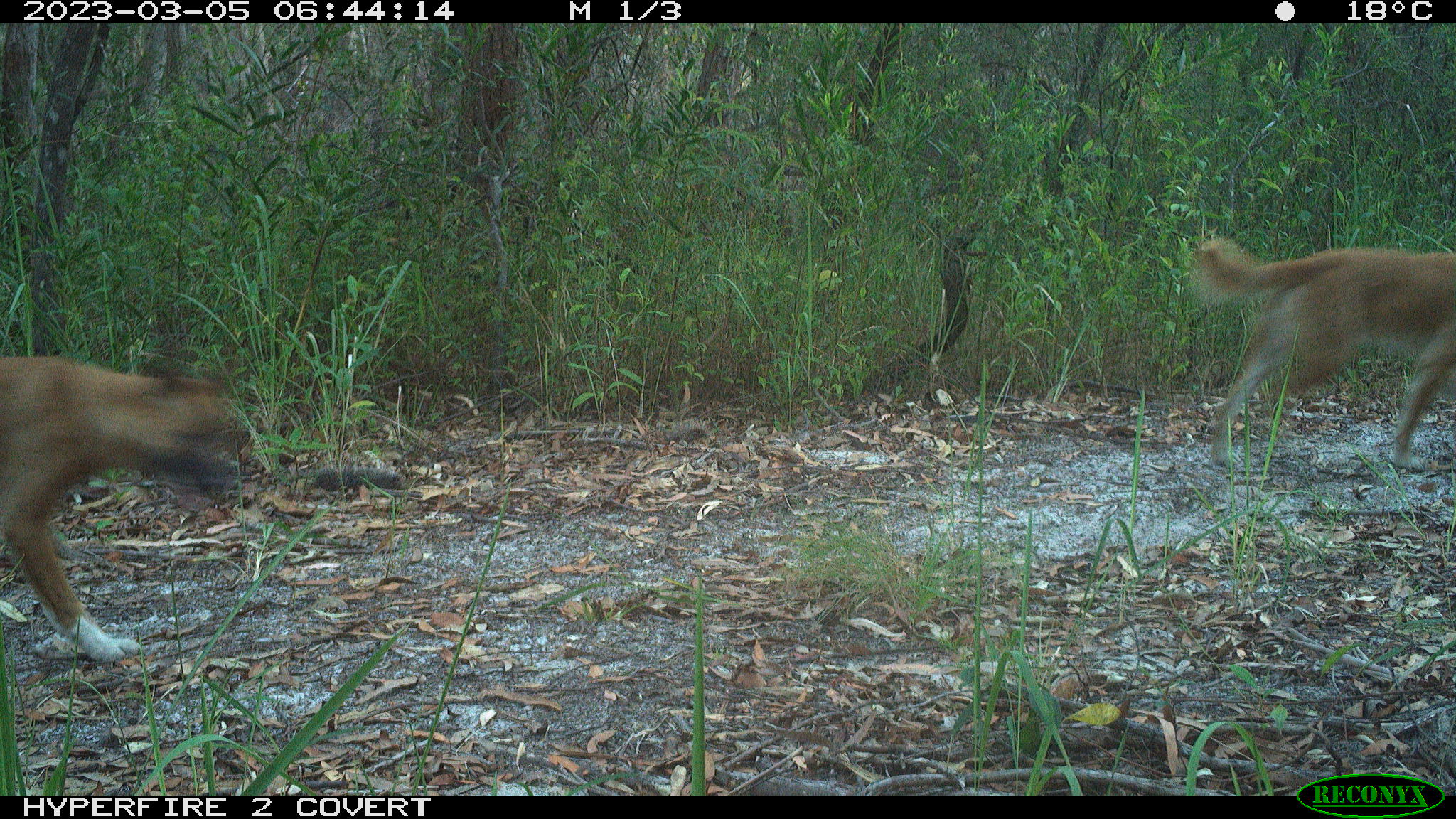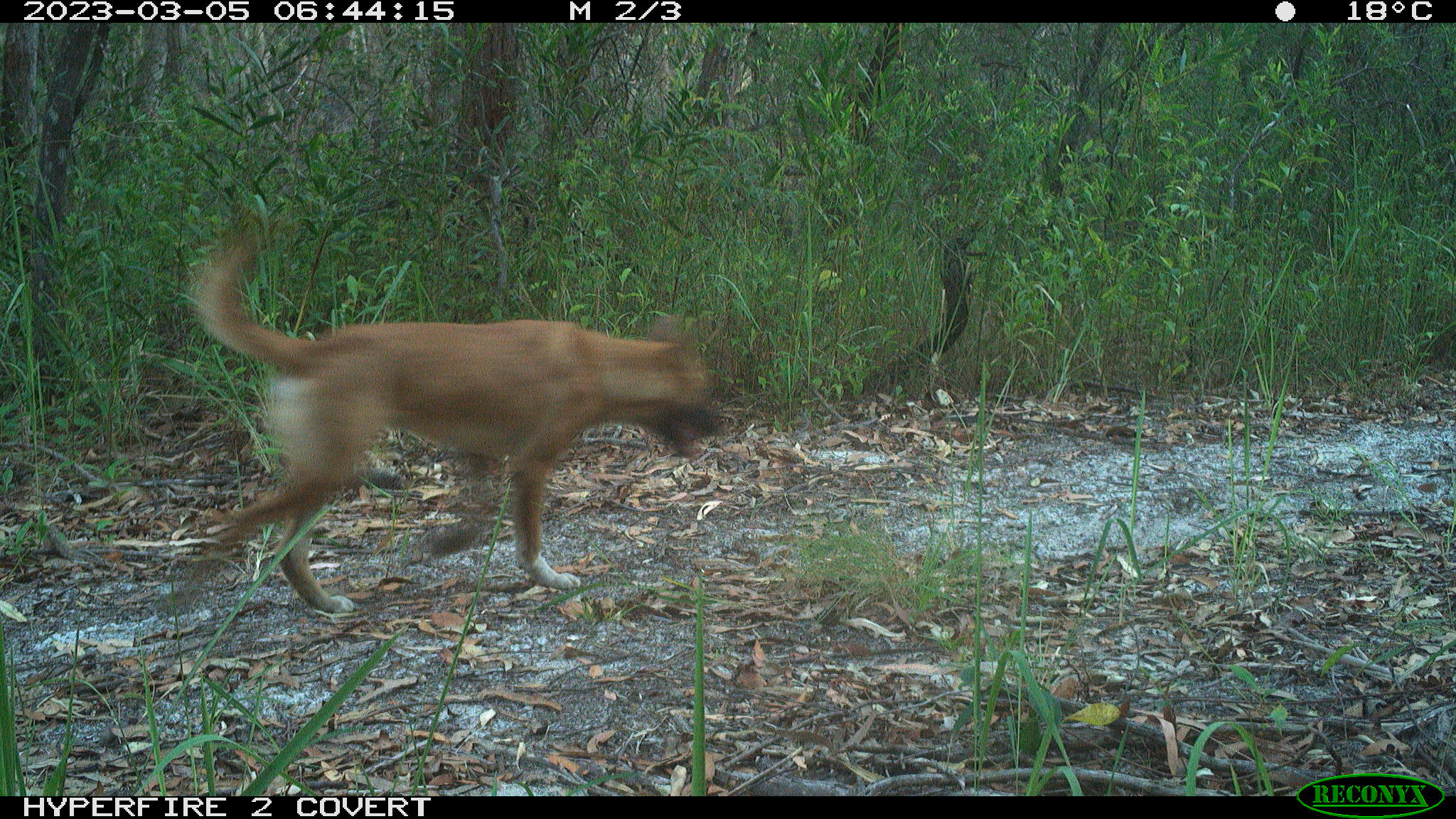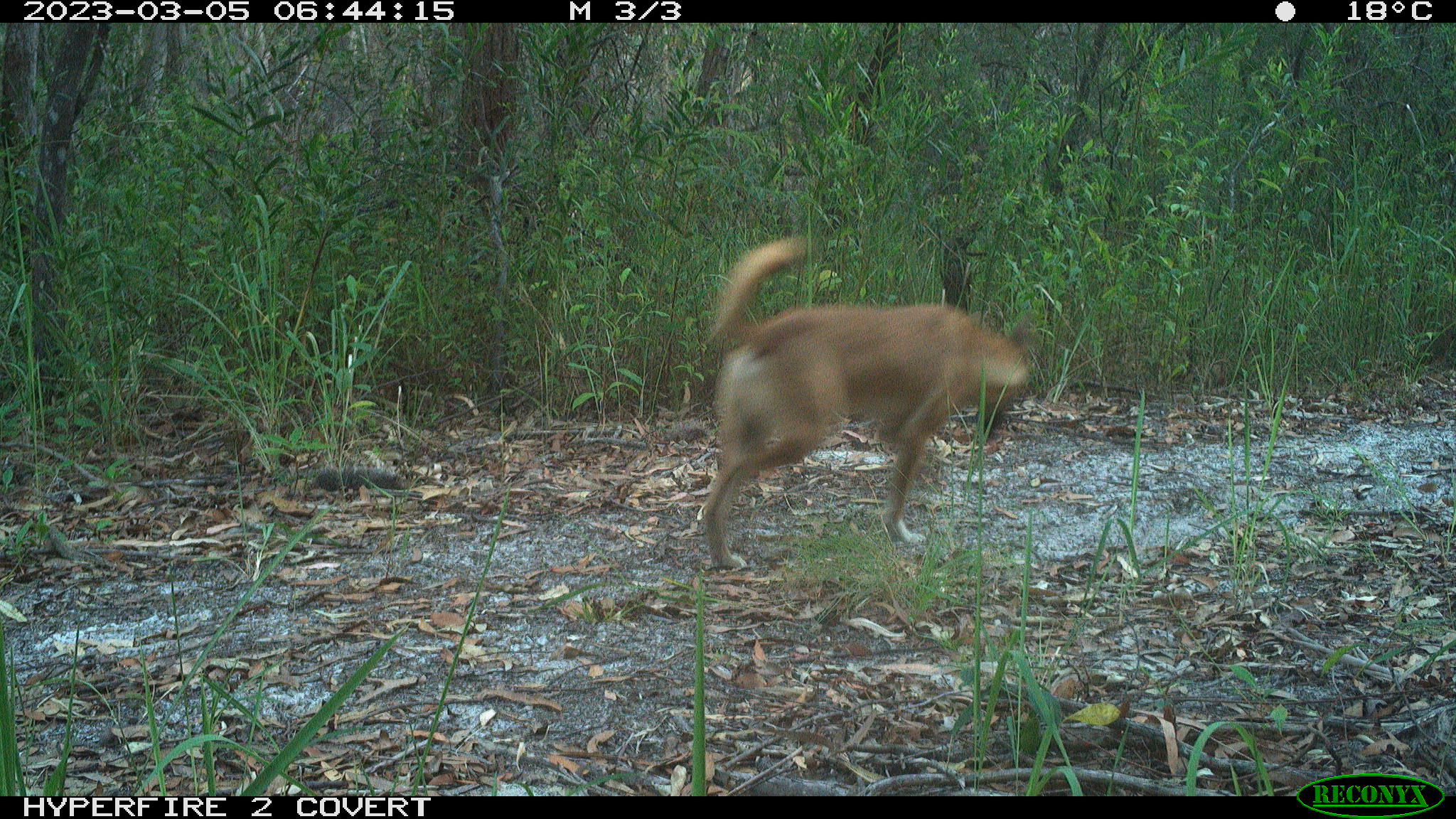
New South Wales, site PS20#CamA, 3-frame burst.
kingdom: Animalia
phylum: Chordata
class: Mammalia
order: Carnivora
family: Canidae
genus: Canis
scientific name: Canis familiaris dingo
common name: dingo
Dingo (Canis familiaris dingo).